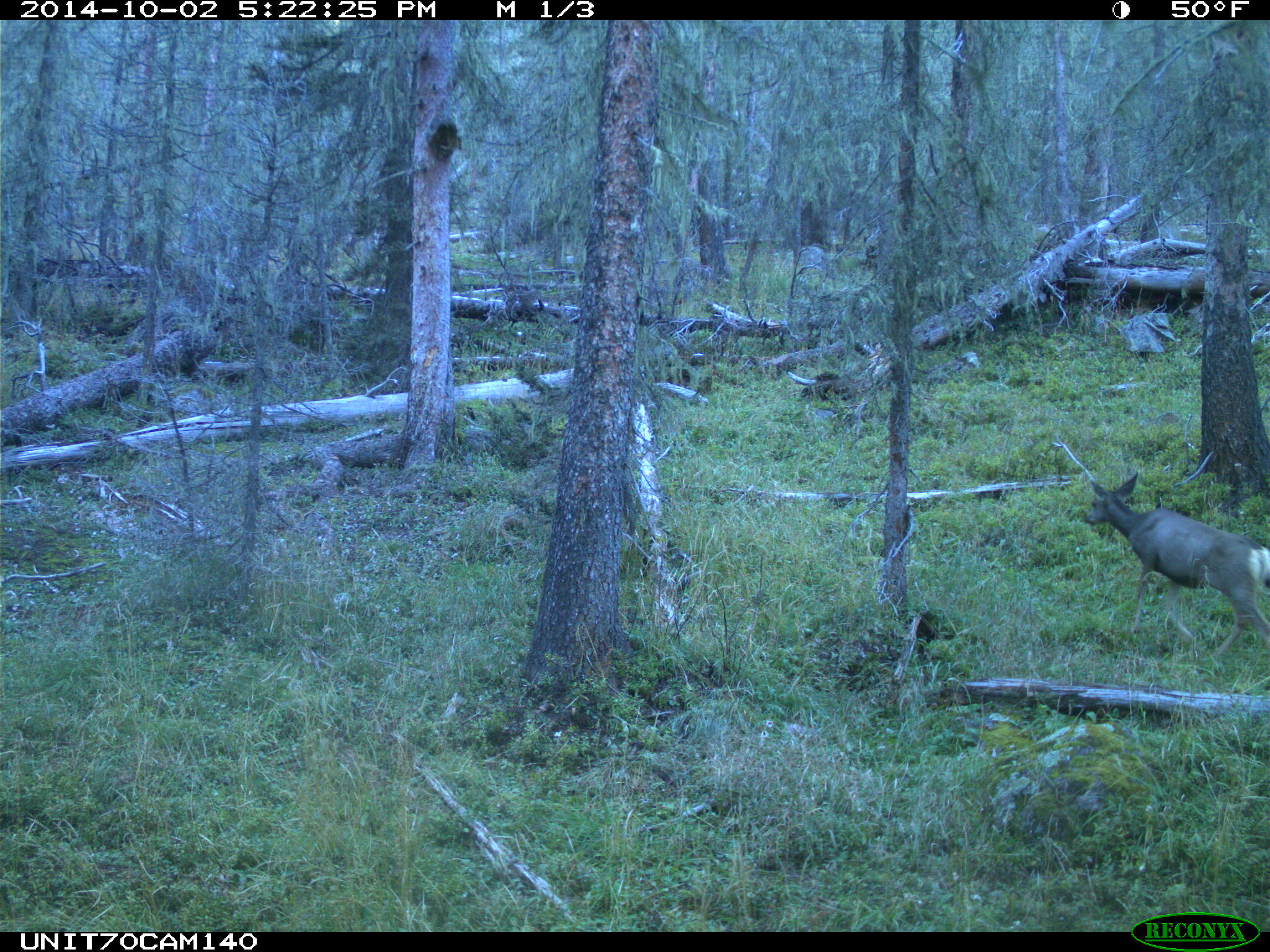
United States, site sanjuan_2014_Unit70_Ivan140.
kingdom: Animalia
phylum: Chordata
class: Mammalia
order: Artiodactyla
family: Cervidae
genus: Odocoileus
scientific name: Odocoileus hemionus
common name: mule deer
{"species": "Odocoileus hemionus (mule deer)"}